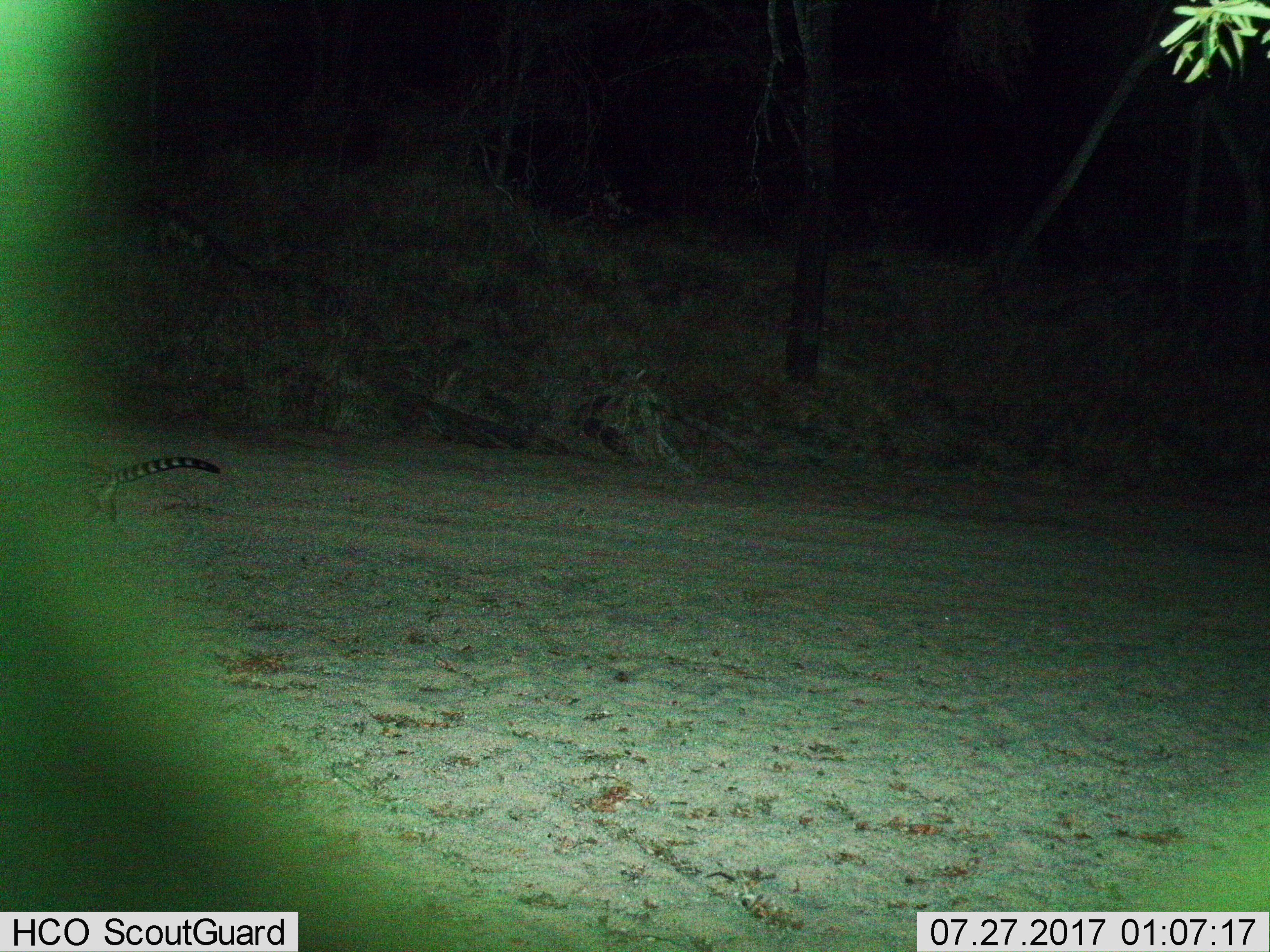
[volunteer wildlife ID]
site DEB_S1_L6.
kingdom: Animalia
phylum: Chordata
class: Mammalia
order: Carnivora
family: Viverridae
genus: Genetta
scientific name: Genetta genetta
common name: small-spotted genet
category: genetcommonsmallspotted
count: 1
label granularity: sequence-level